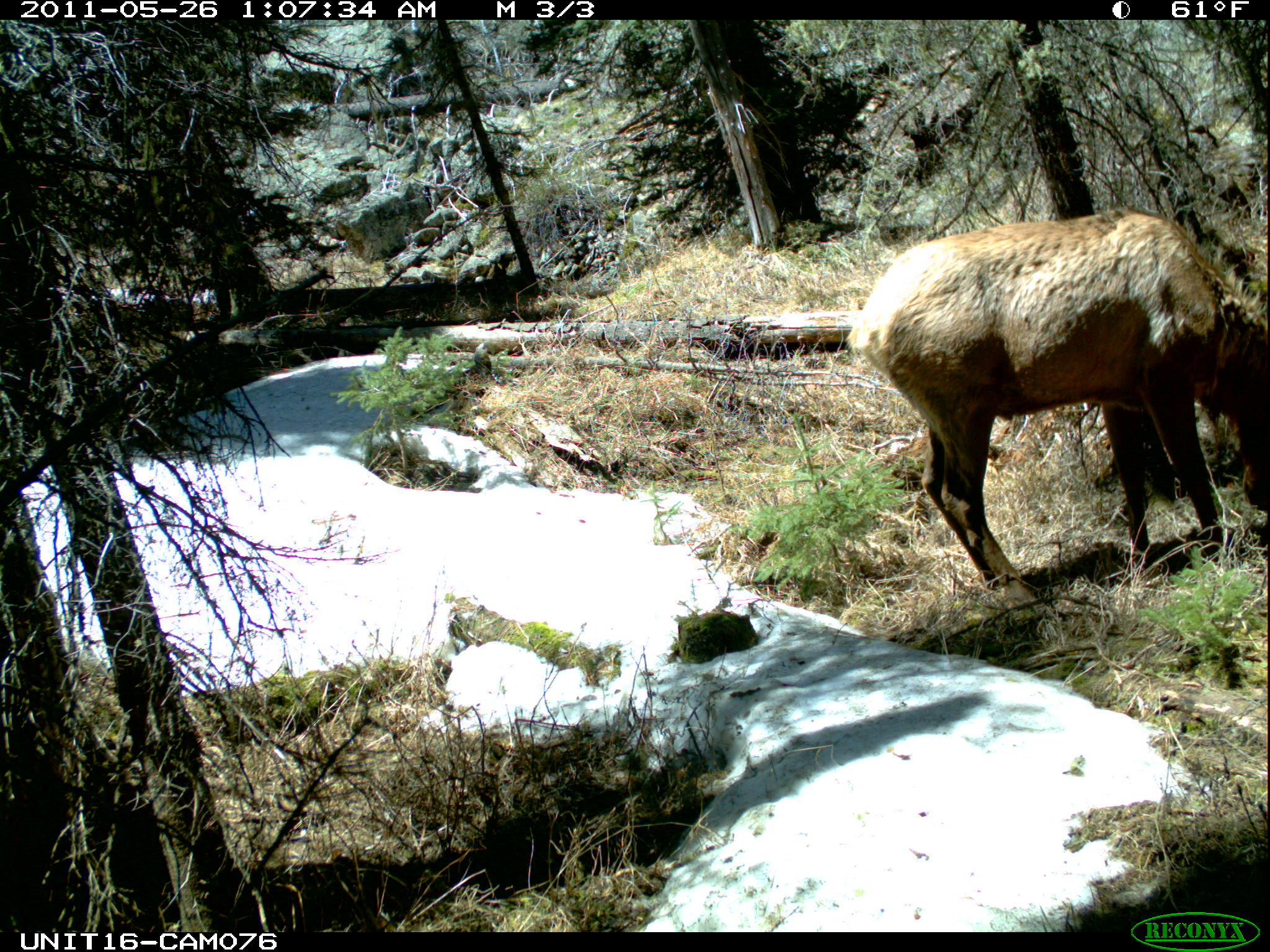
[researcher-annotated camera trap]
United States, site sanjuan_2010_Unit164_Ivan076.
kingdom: Animalia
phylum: Chordata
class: Mammalia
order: Artiodactyla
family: Cervidae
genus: Cervus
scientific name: Cervus elaphus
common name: red deer